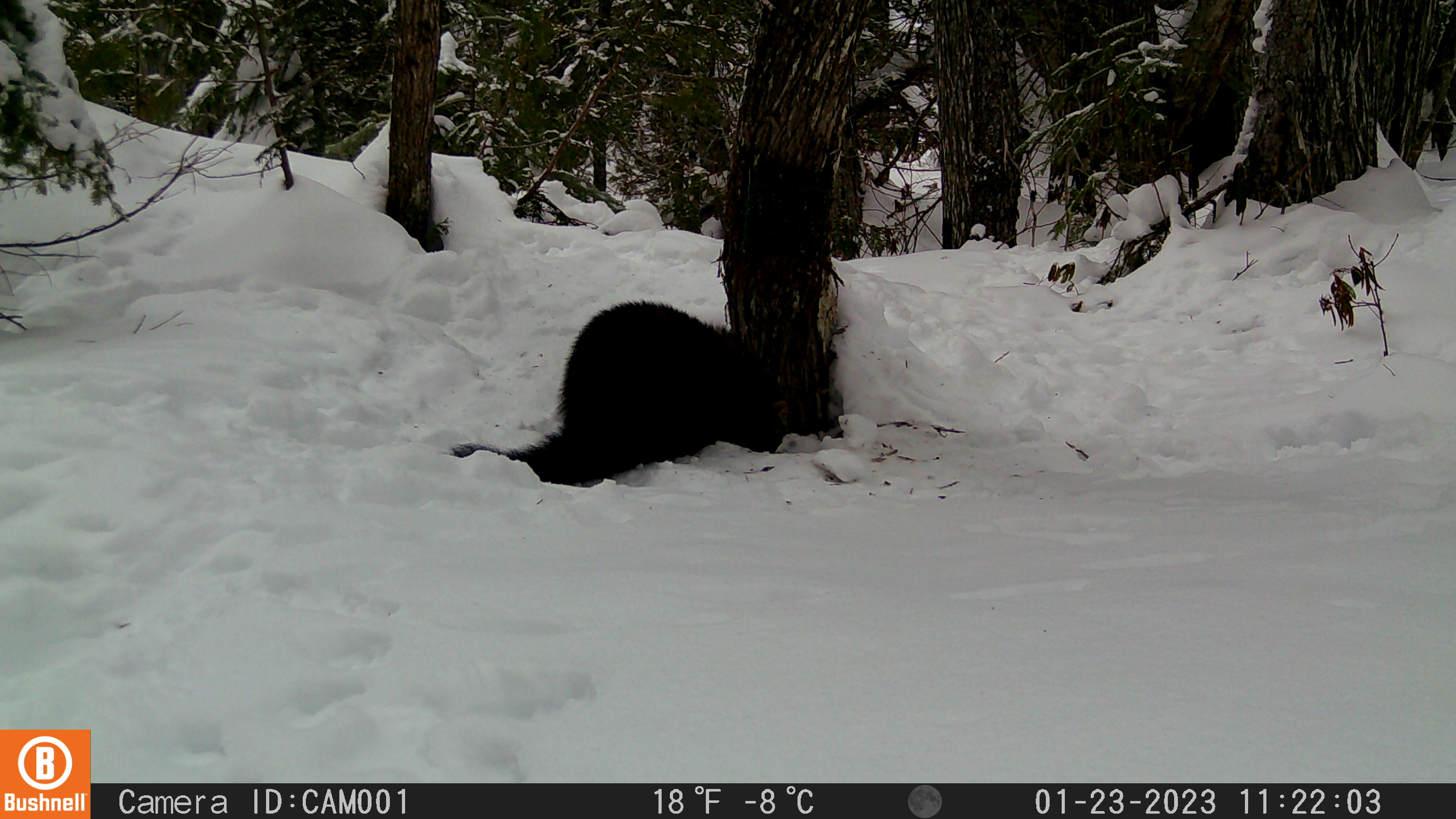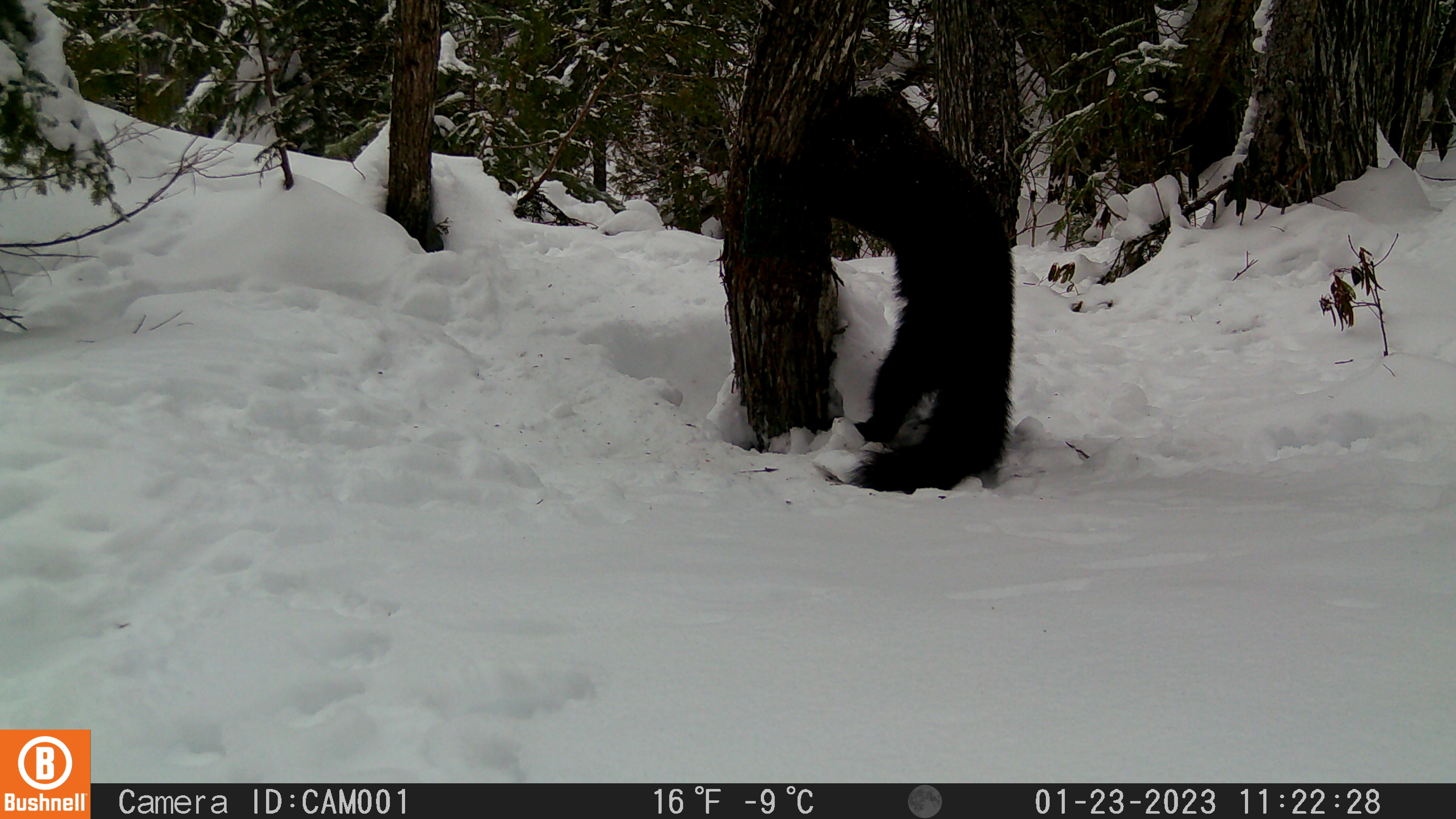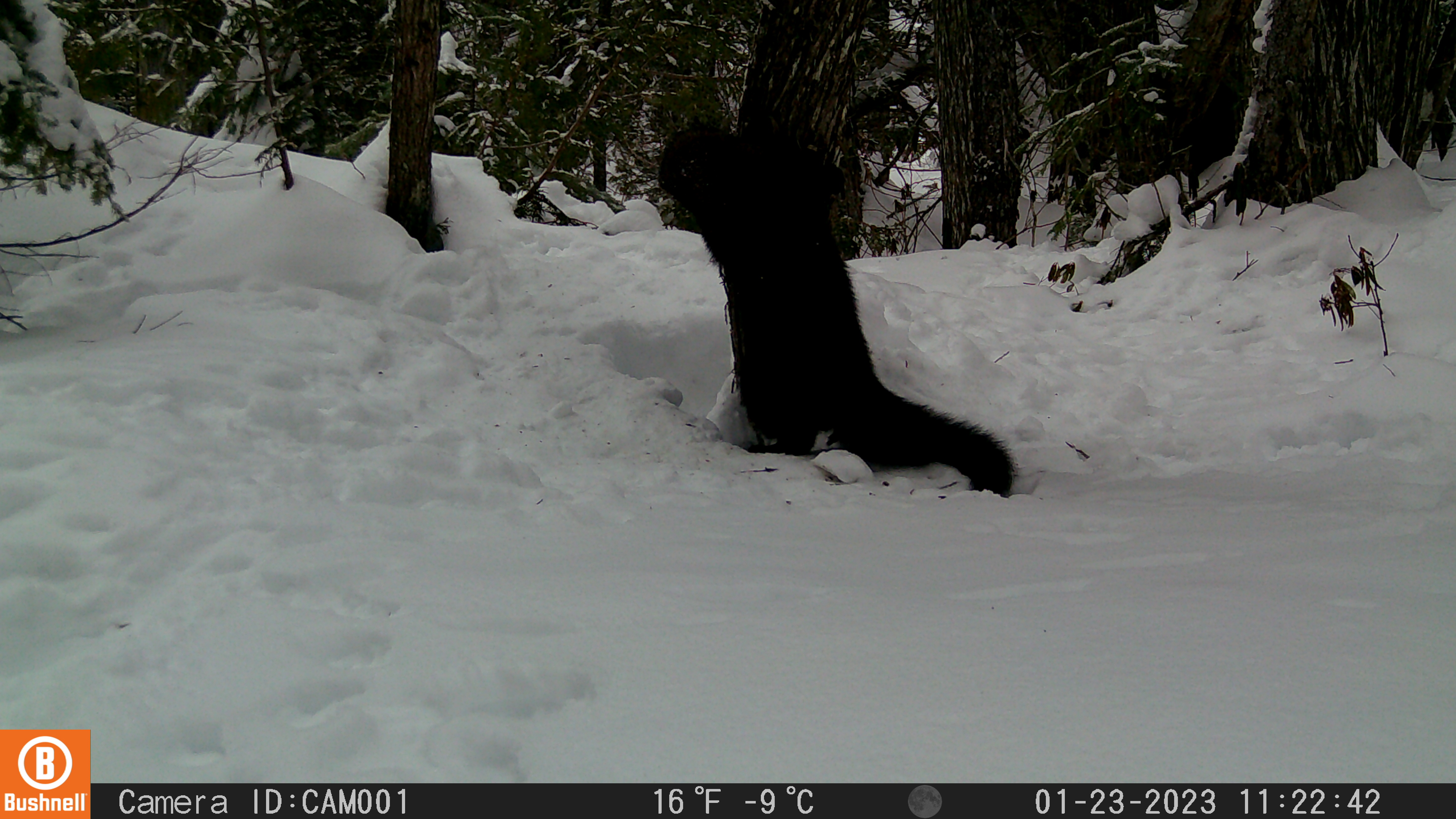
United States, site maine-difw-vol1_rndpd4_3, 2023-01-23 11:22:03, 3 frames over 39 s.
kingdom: Animalia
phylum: Chordata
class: Mammalia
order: Carnivora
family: Mustelidae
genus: Pekania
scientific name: Pekania pennanti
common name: fisher